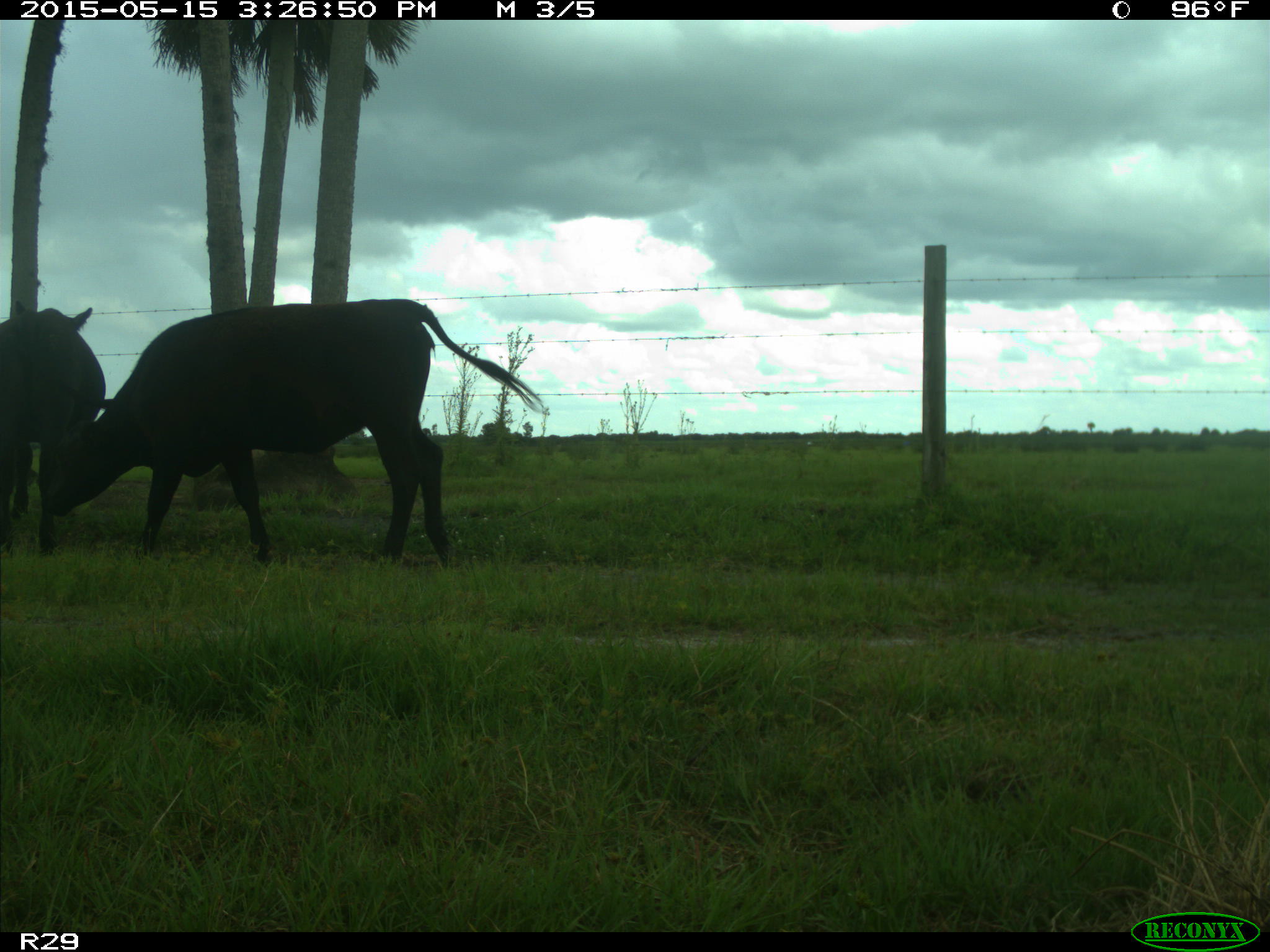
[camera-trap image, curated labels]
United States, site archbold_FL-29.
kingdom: Animalia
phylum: Chordata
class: Mammalia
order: Artiodactyla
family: Bovidae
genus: Bos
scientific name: Bos taurus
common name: domestic cow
Bos taurus (domestic cow).